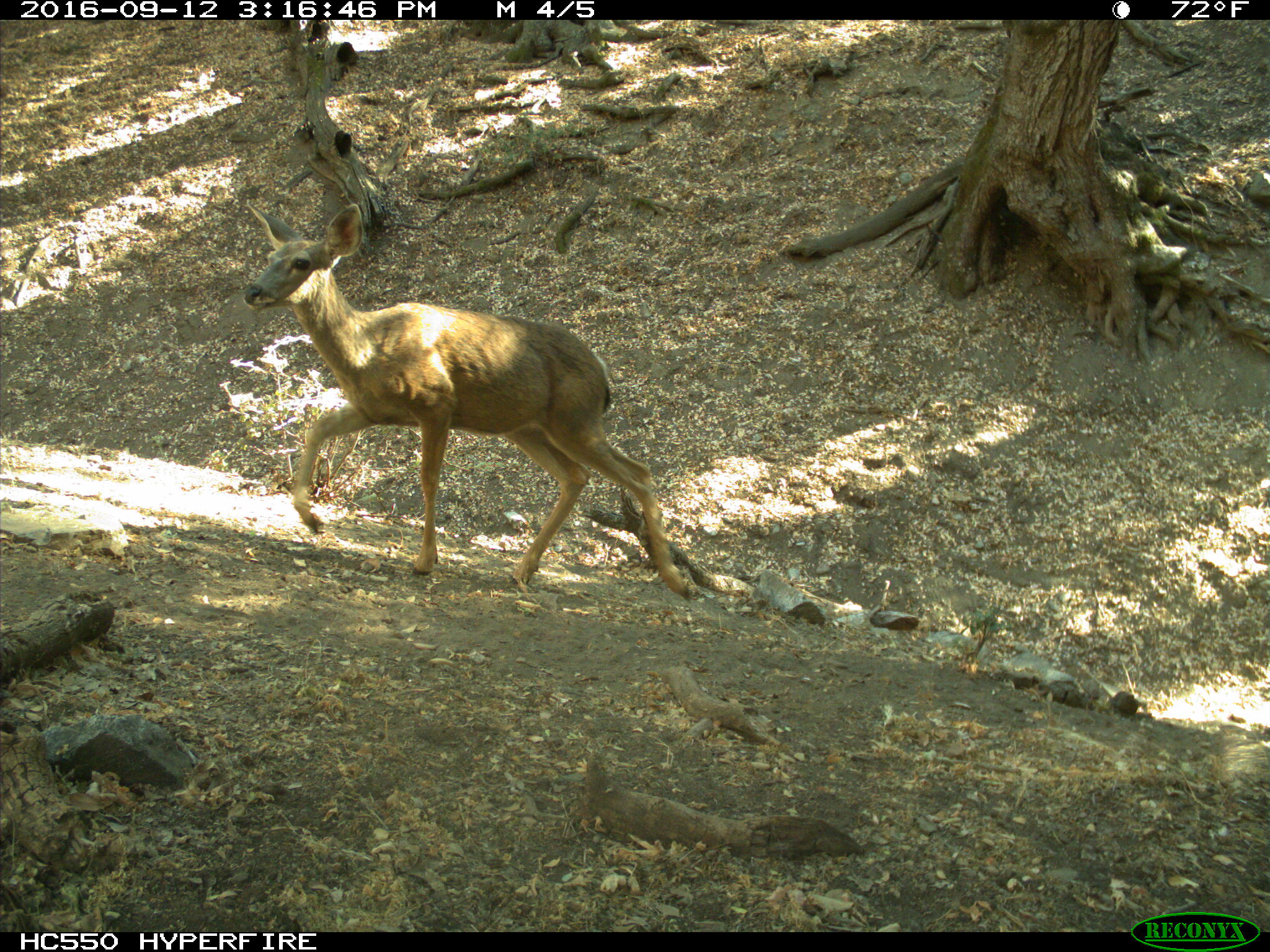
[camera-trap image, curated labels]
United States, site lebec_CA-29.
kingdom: Animalia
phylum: Chordata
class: Mammalia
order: Artiodactyla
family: Cervidae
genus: Odocoileus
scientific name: Odocoileus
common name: deer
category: unidentified deer